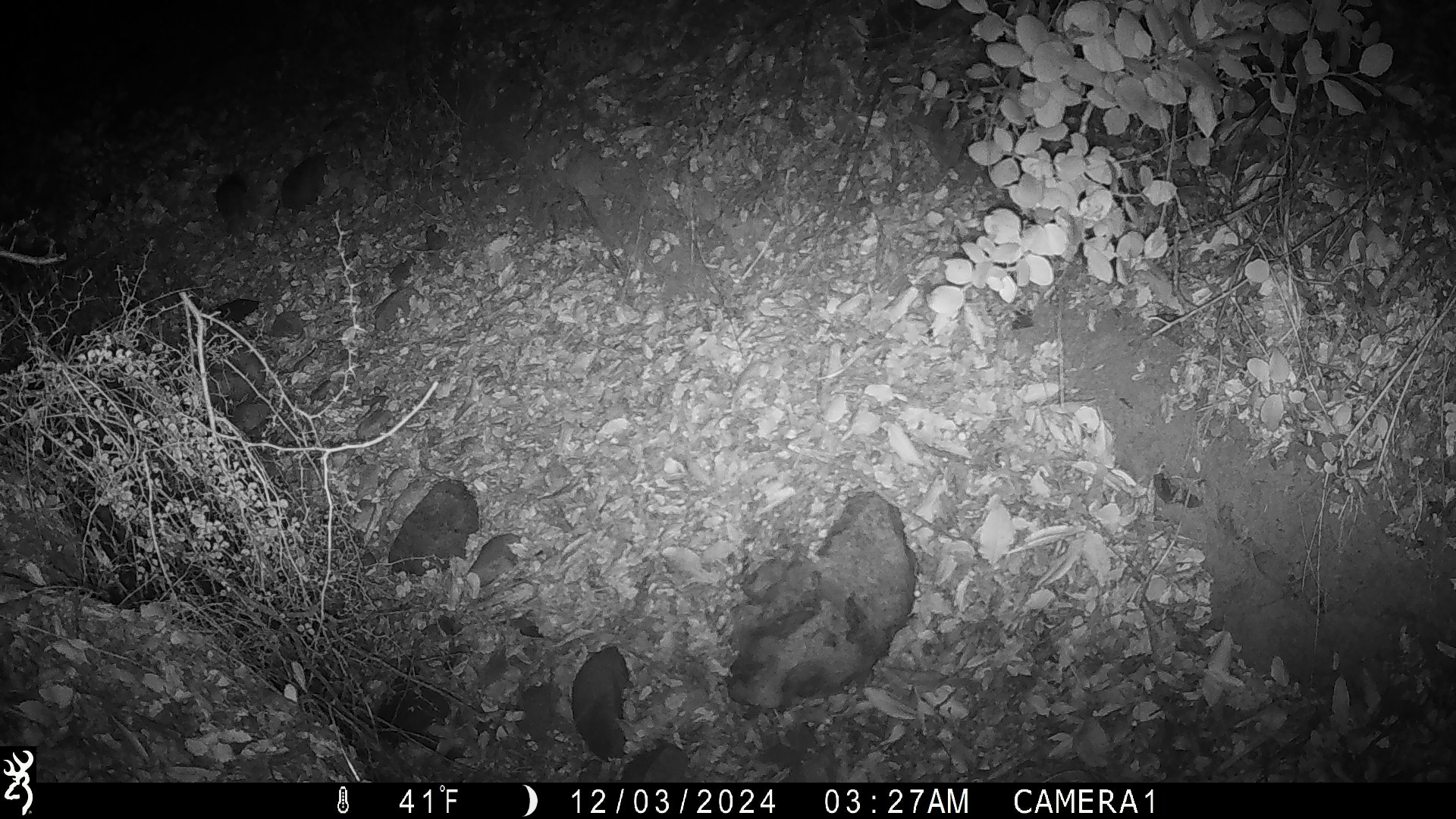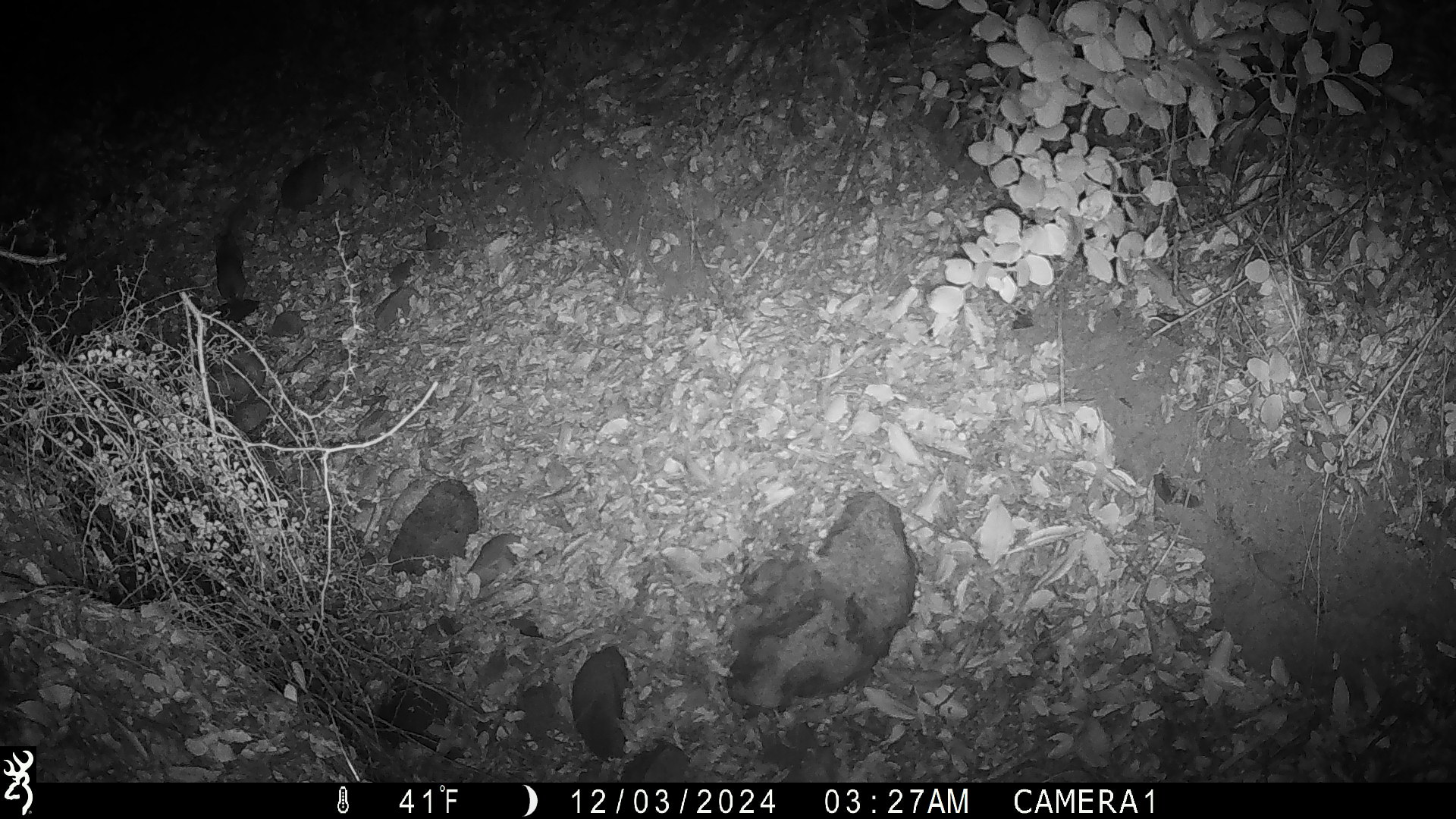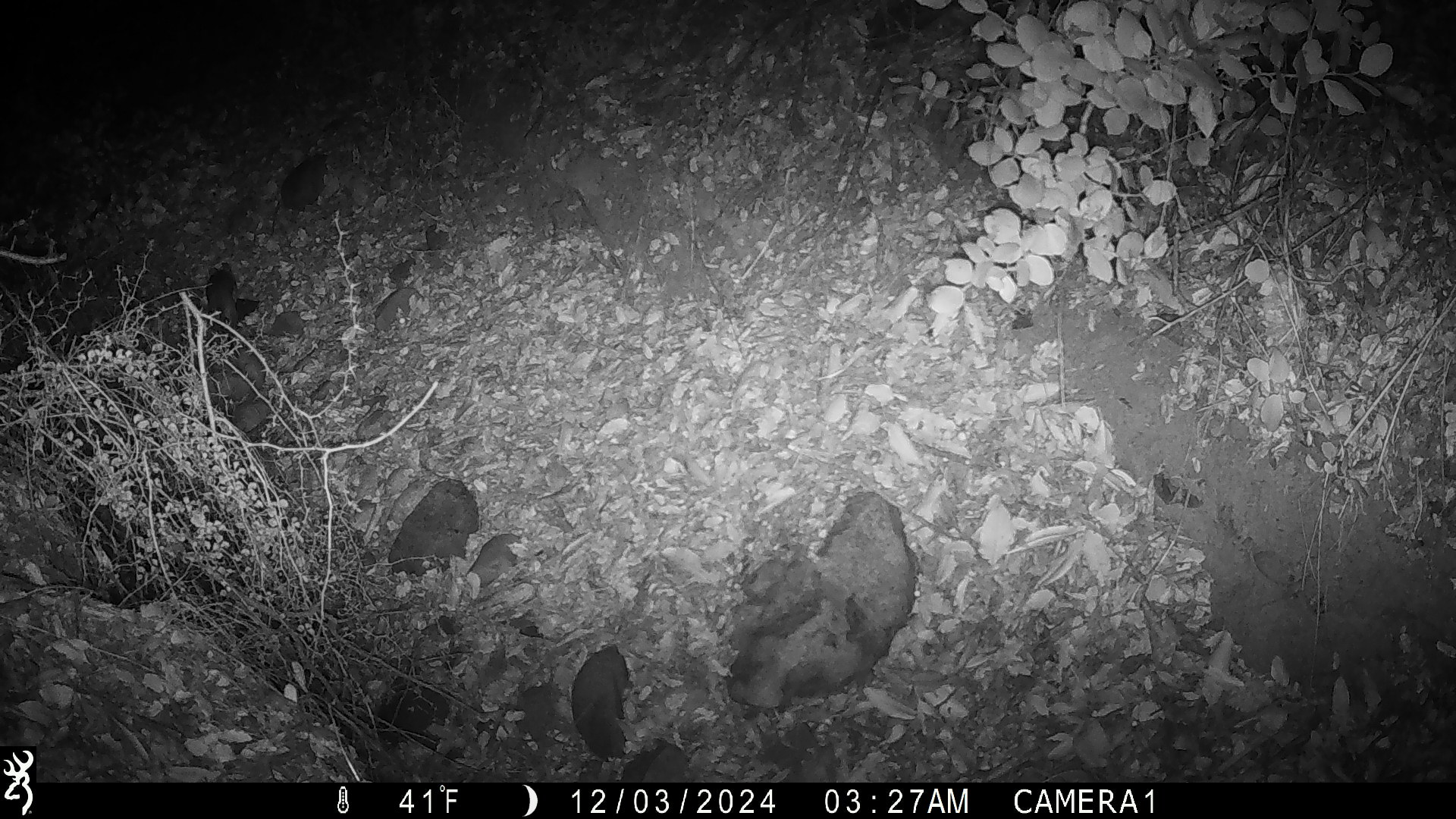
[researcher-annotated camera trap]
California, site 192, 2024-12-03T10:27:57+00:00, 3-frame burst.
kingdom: Animalia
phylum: Chordata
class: Mammalia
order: Rodentia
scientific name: Rodentia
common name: mouse or rat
Mouse or rat (Rodentia).